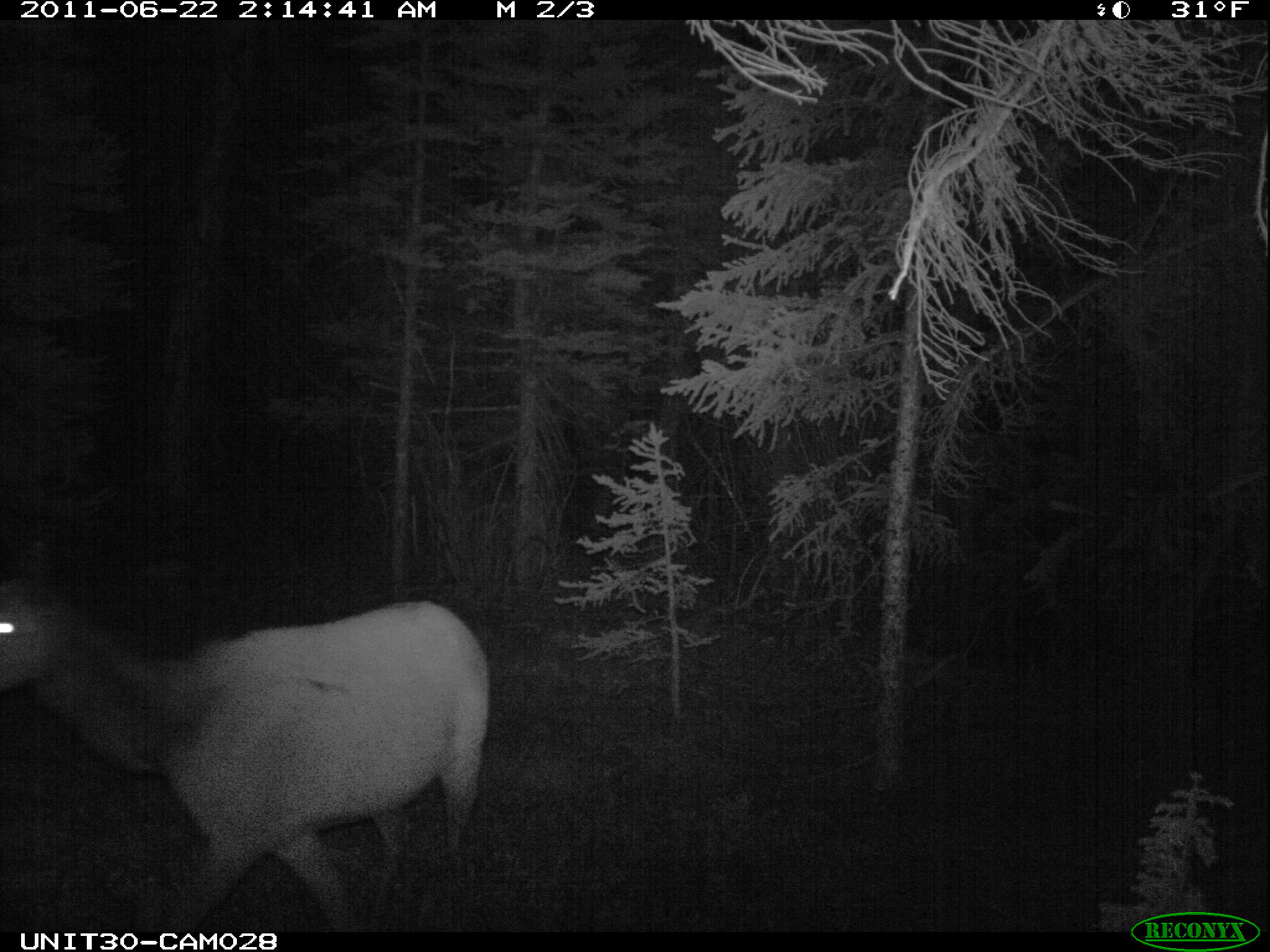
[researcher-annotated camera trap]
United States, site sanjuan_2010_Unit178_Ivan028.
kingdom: Animalia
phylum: Chordata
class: Mammalia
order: Artiodactyla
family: Cervidae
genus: Cervus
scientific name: Cervus elaphus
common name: red deer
Cervus elaphus (red deer).